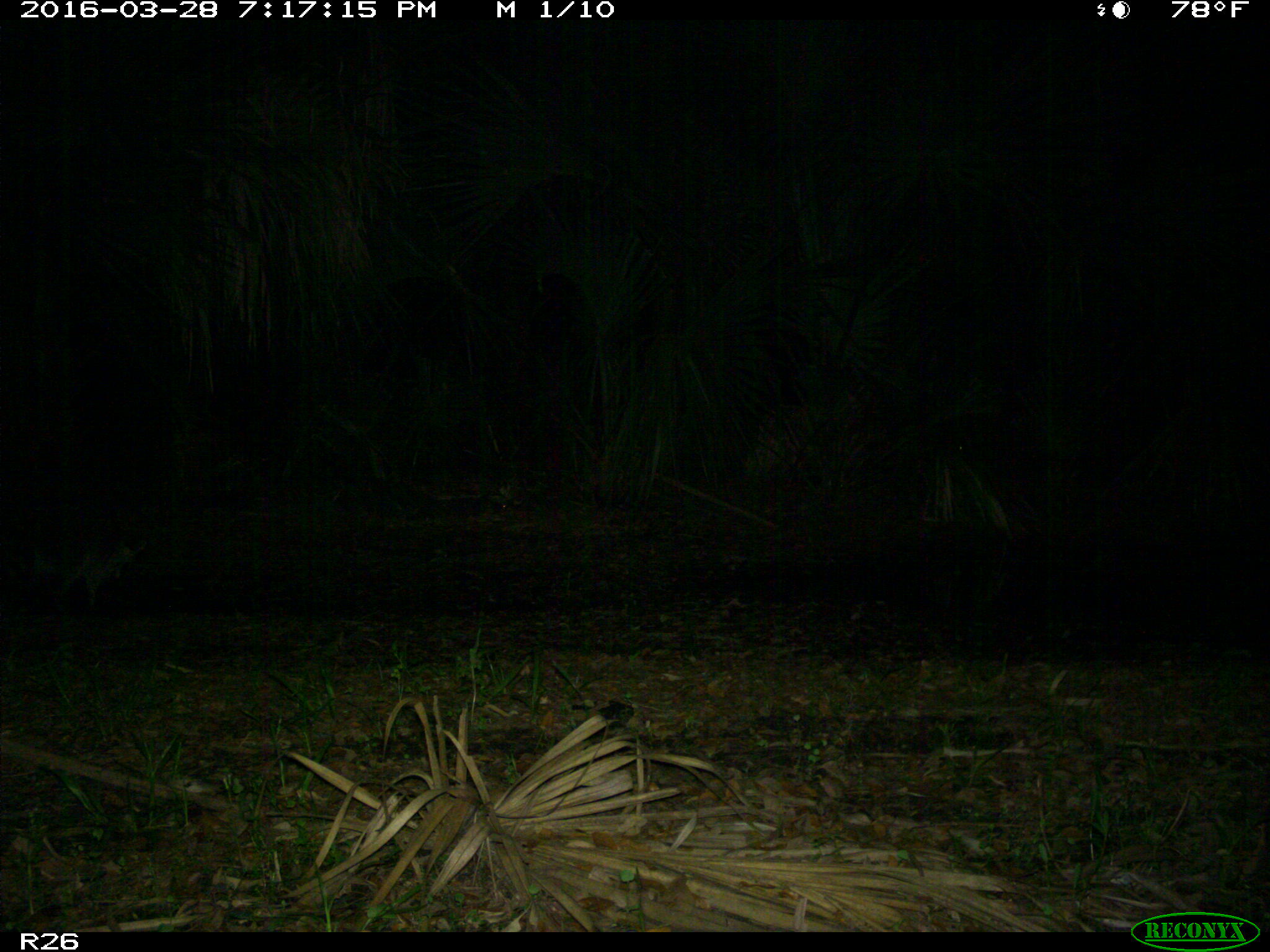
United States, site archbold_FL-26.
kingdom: Animalia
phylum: Chordata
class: Mammalia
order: Carnivora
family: Procyonidae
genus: Procyon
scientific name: Procyon lotor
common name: common raccoon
Procyon lotor (common raccoon).